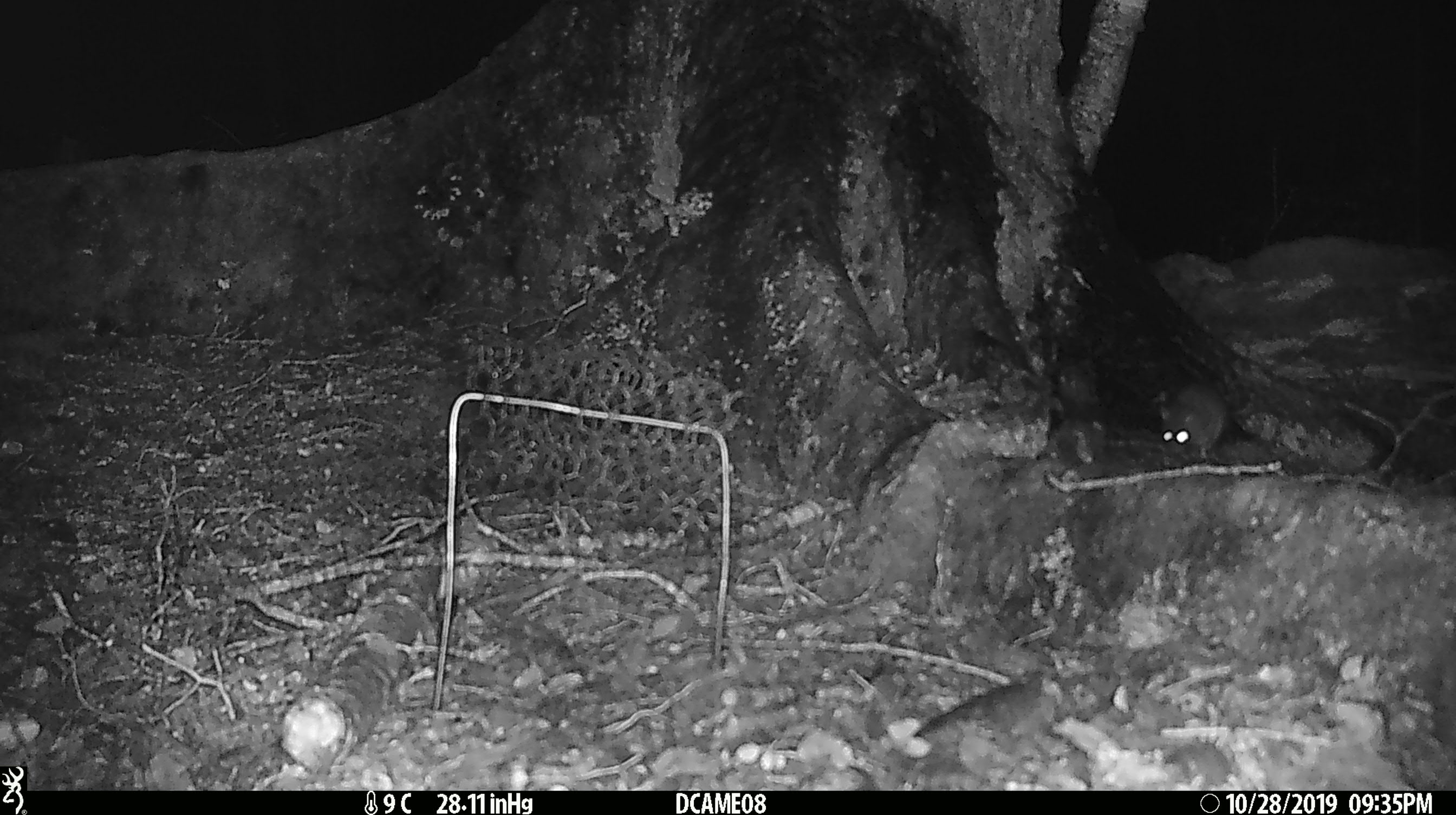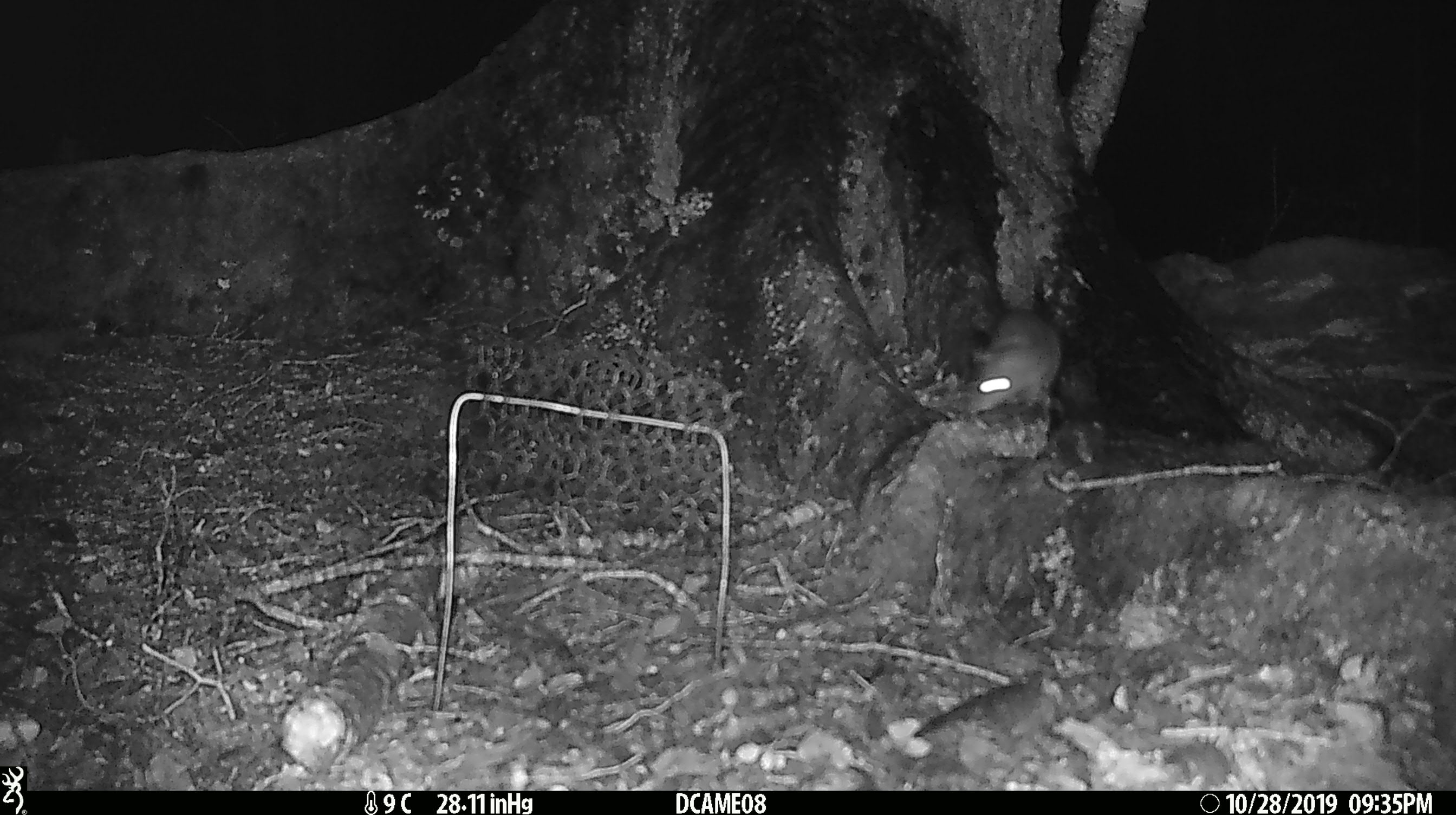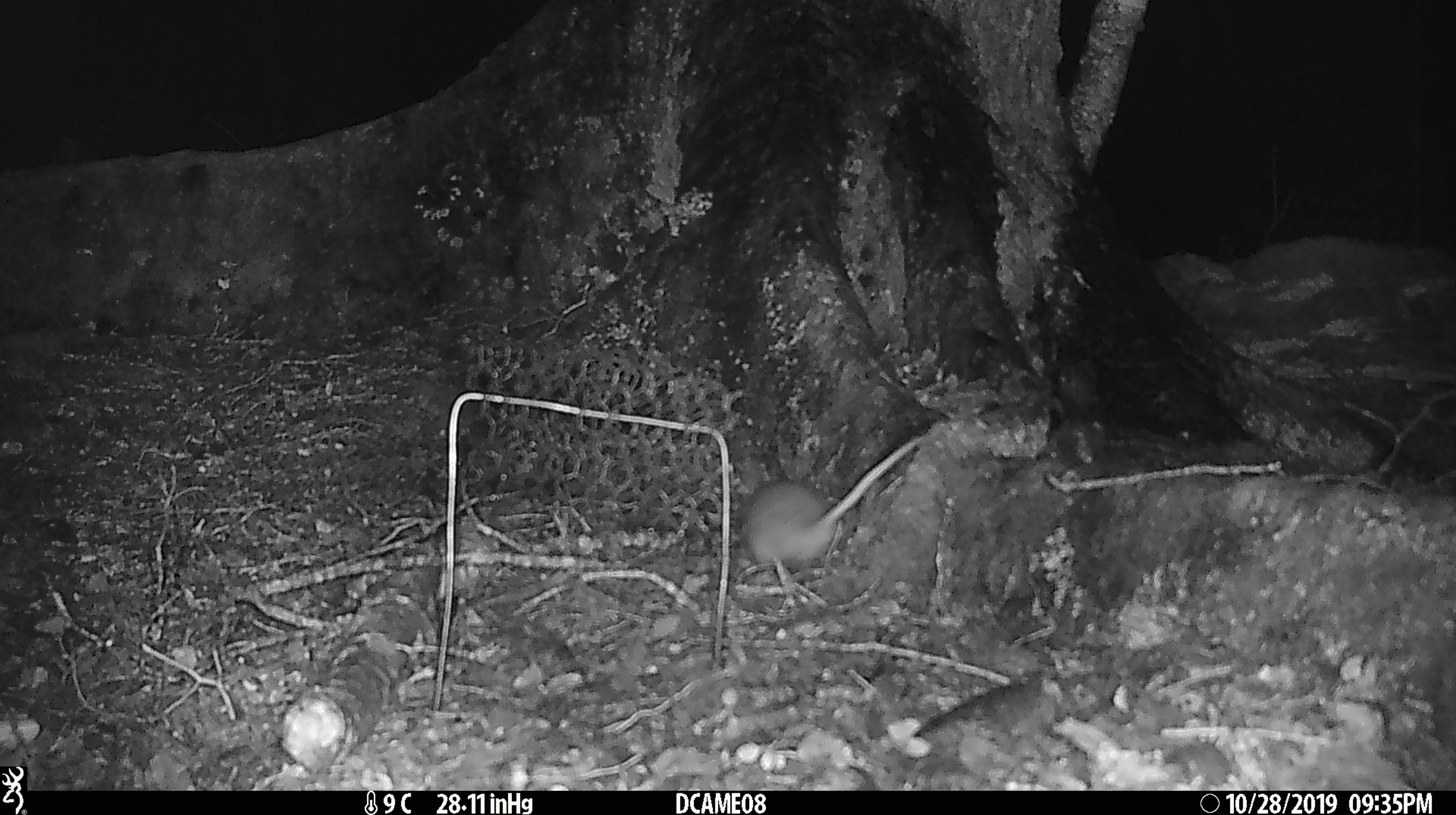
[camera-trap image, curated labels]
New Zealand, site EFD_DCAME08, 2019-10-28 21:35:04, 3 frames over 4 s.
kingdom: Animalia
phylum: Chordata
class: Mammalia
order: Rodentia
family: Muridae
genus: Rattus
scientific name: Rattus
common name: rat